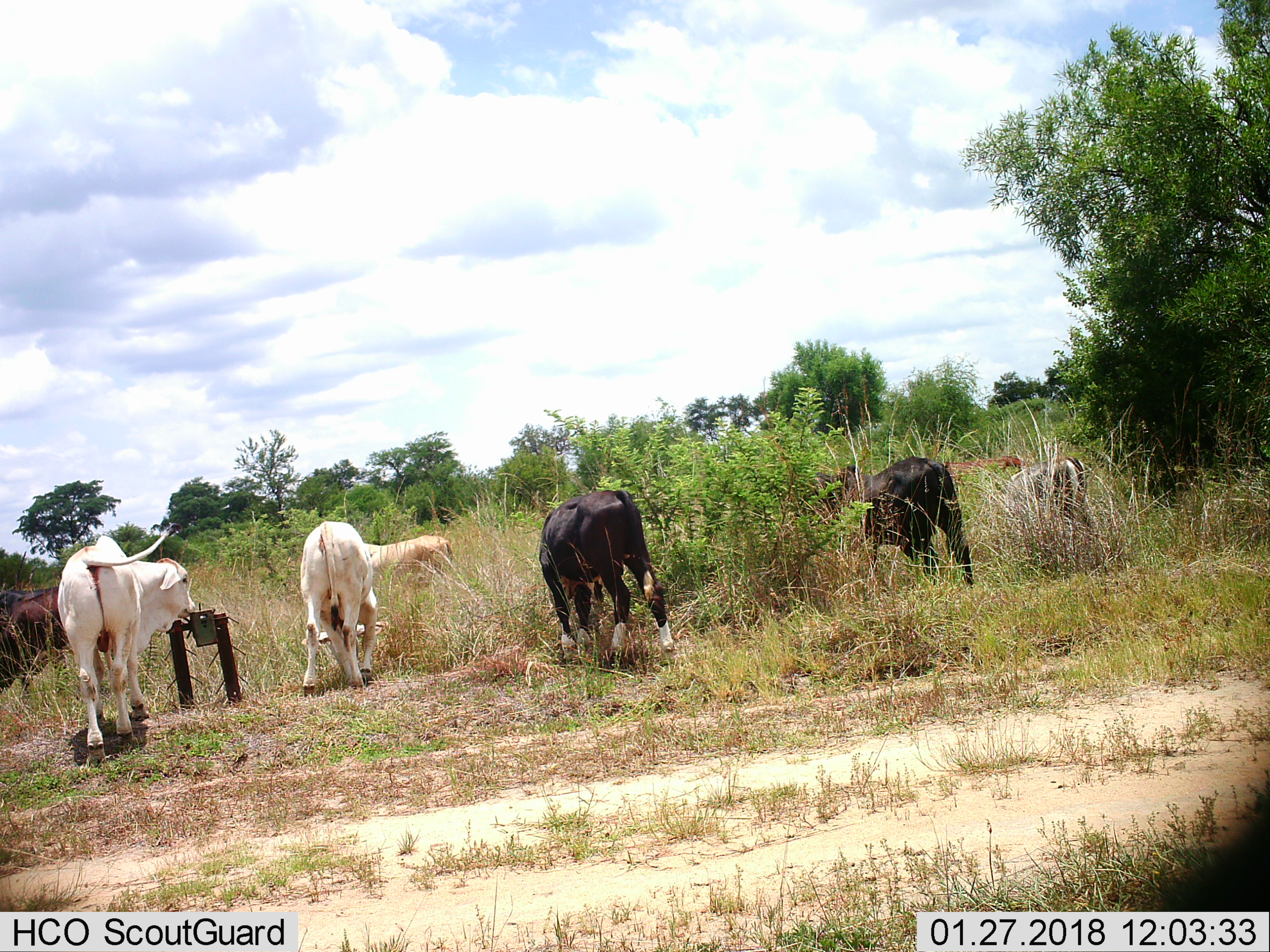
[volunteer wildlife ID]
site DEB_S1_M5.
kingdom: Animalia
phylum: Chordata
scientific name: Vertebrata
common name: domestic animal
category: domesticanimal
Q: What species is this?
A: Domesticanimal (domestic animal) (Vertebrata).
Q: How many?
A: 8.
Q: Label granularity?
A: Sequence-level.